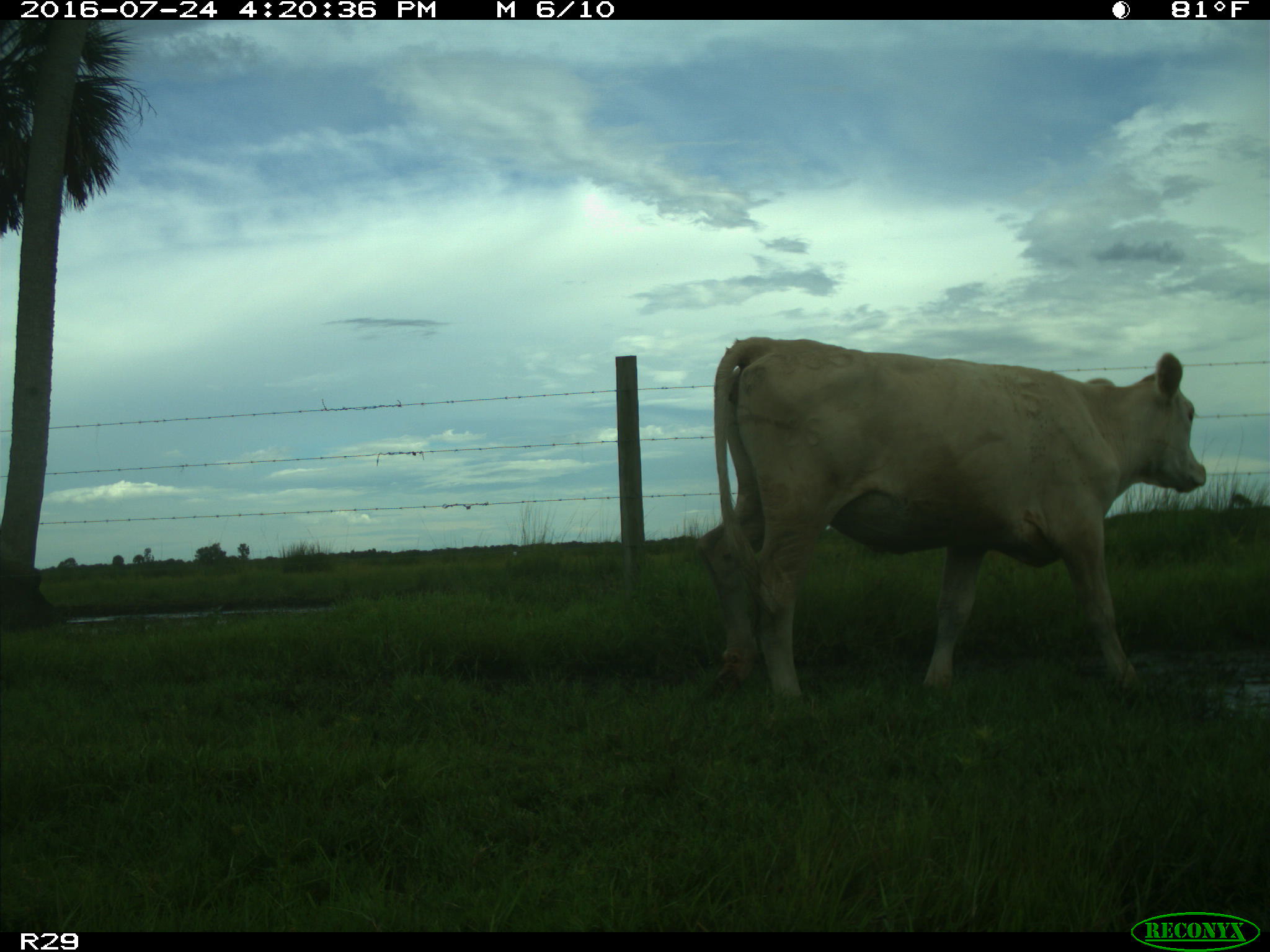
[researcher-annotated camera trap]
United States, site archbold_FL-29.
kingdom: Animalia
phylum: Chordata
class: Mammalia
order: Artiodactyla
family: Bovidae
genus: Bos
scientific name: Bos taurus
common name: domestic cow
Bos taurus (domestic cow).